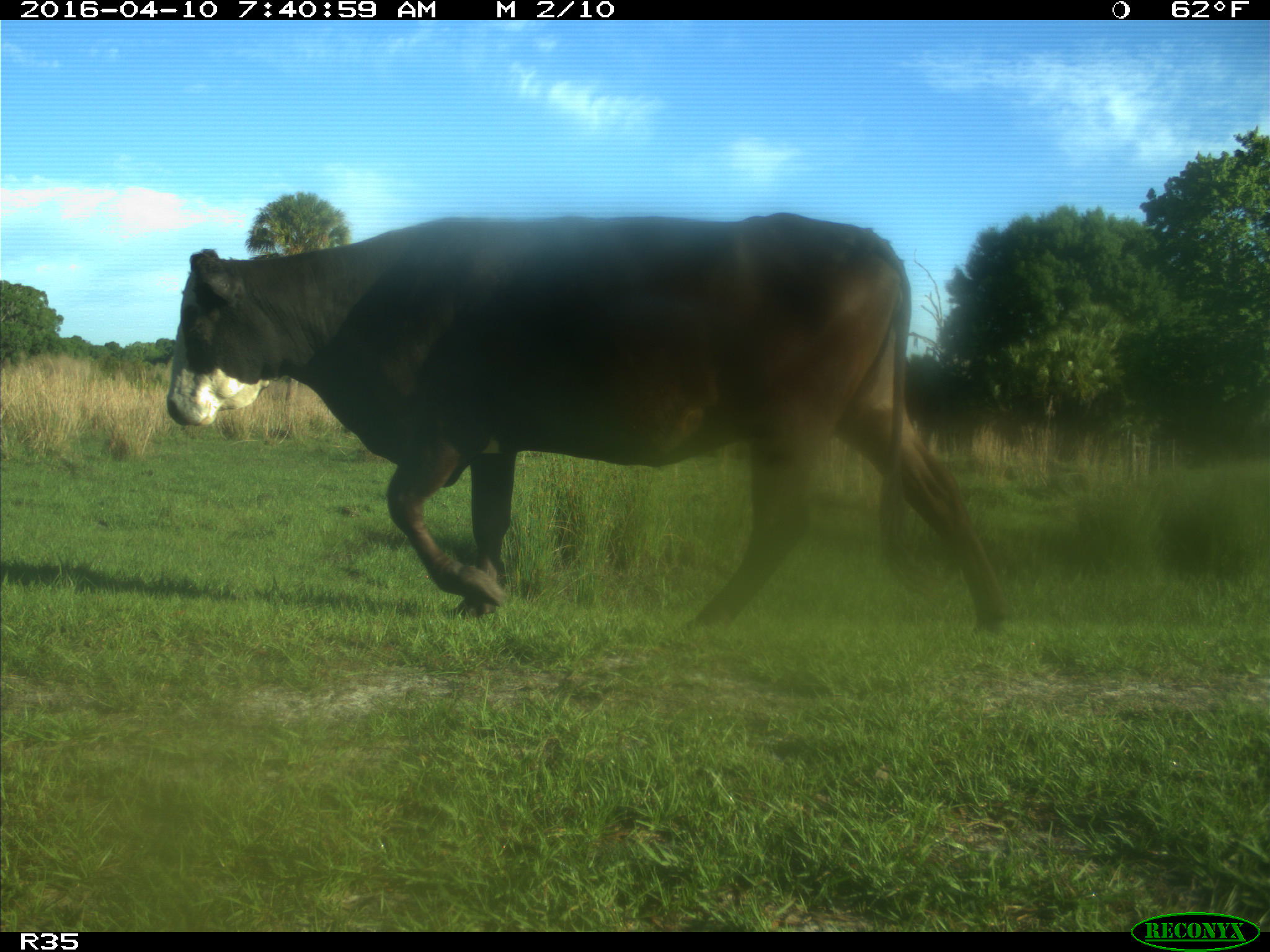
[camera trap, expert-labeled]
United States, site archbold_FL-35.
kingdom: Animalia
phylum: Chordata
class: Mammalia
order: Artiodactyla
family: Bovidae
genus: Bos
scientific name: Bos taurus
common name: domestic cow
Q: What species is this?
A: Bos taurus (domestic cow).